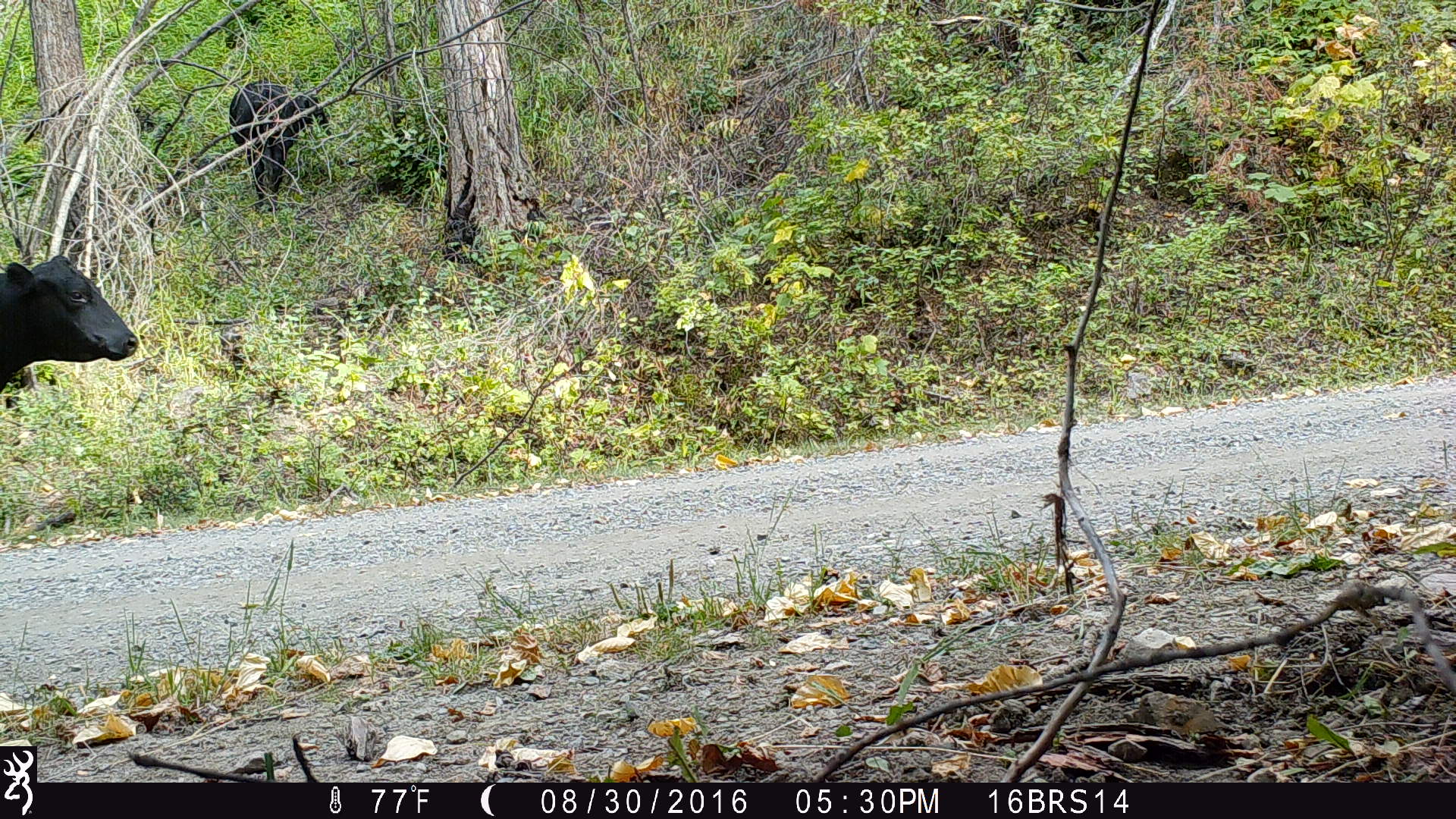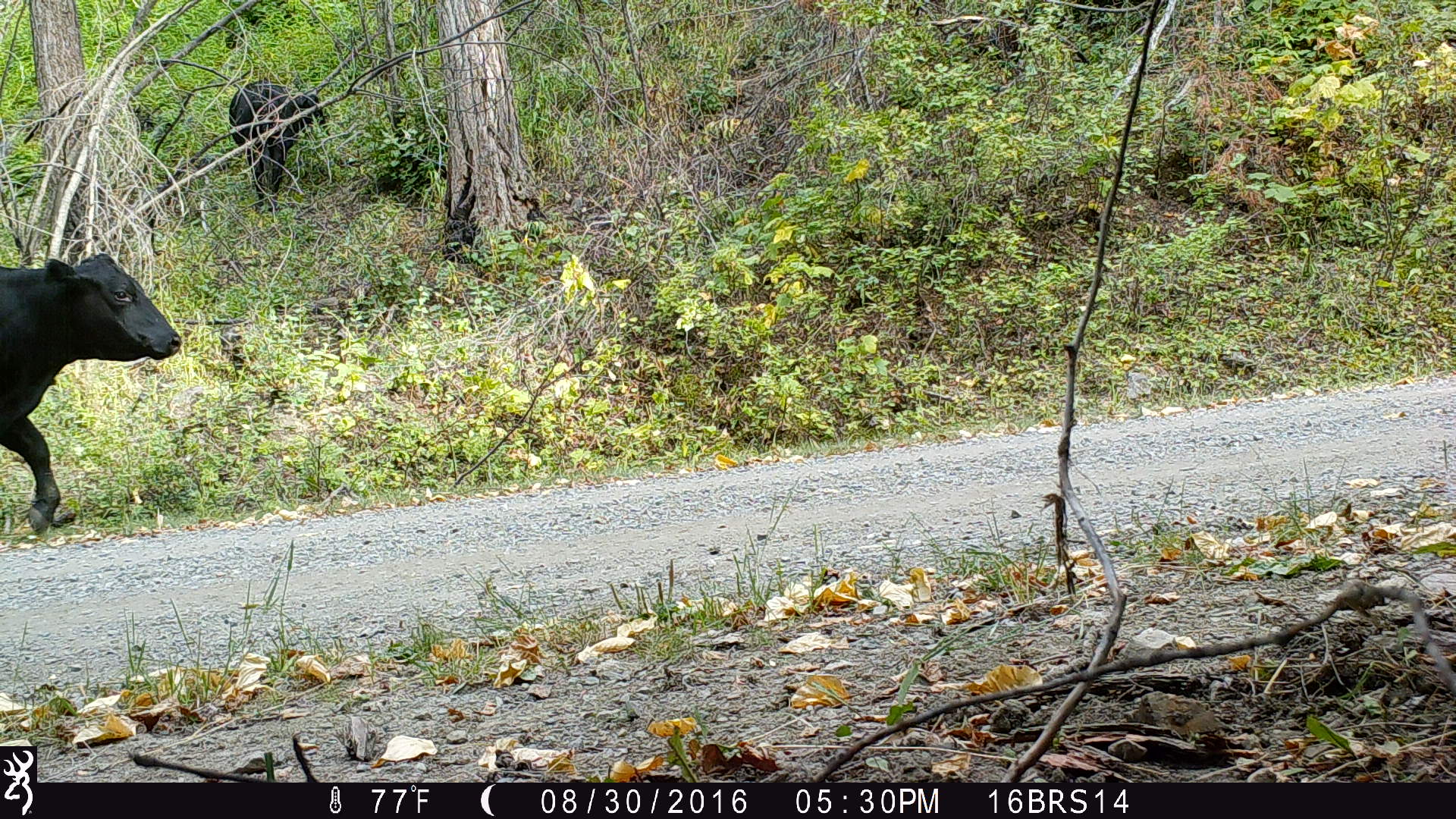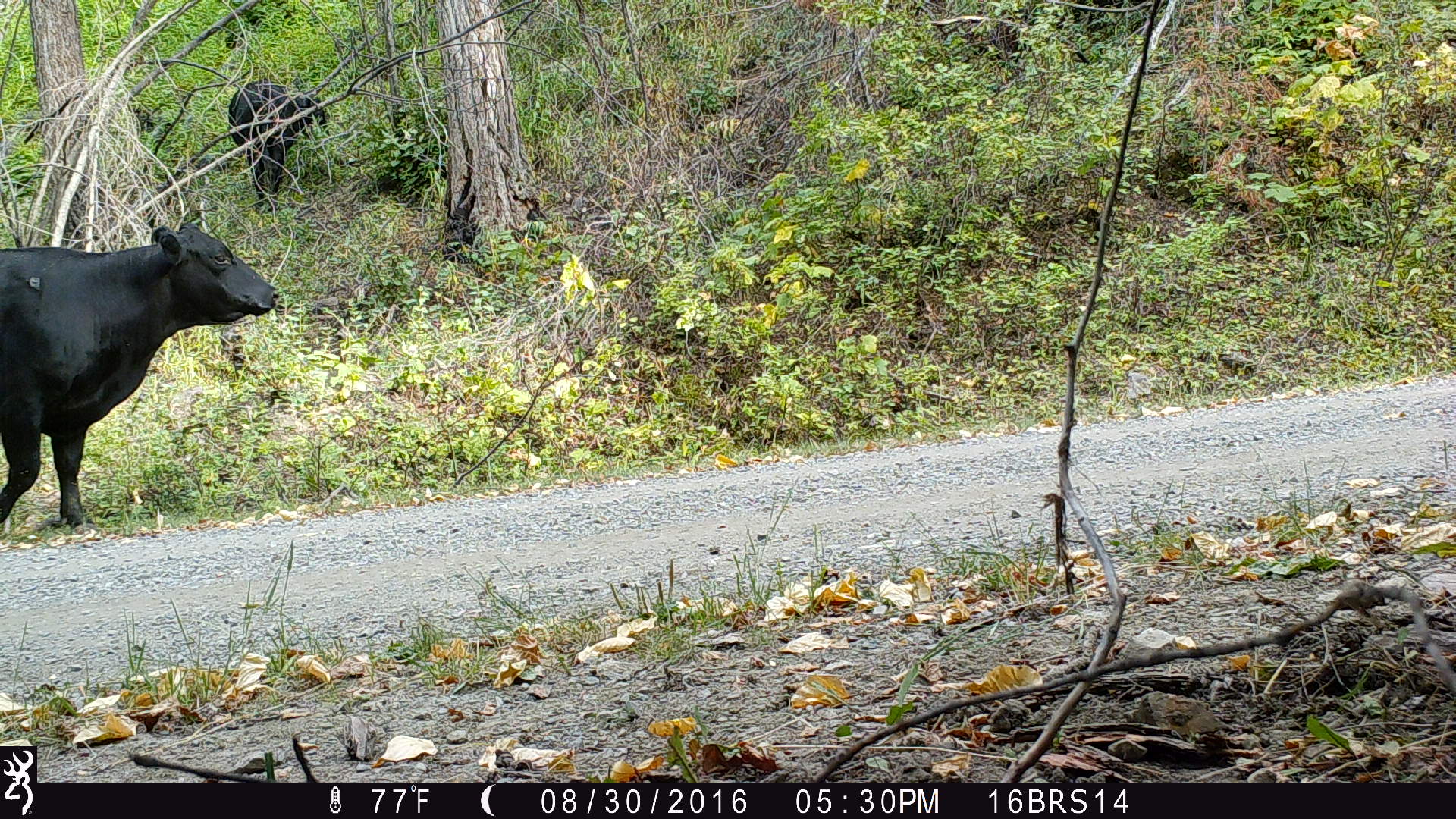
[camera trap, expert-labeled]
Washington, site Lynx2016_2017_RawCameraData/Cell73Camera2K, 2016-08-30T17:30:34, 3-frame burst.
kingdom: Animalia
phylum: Chordata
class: Mammalia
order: Artiodactyla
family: Bovidae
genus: Bos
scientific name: Bos taurus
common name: domestic cattle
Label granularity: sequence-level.